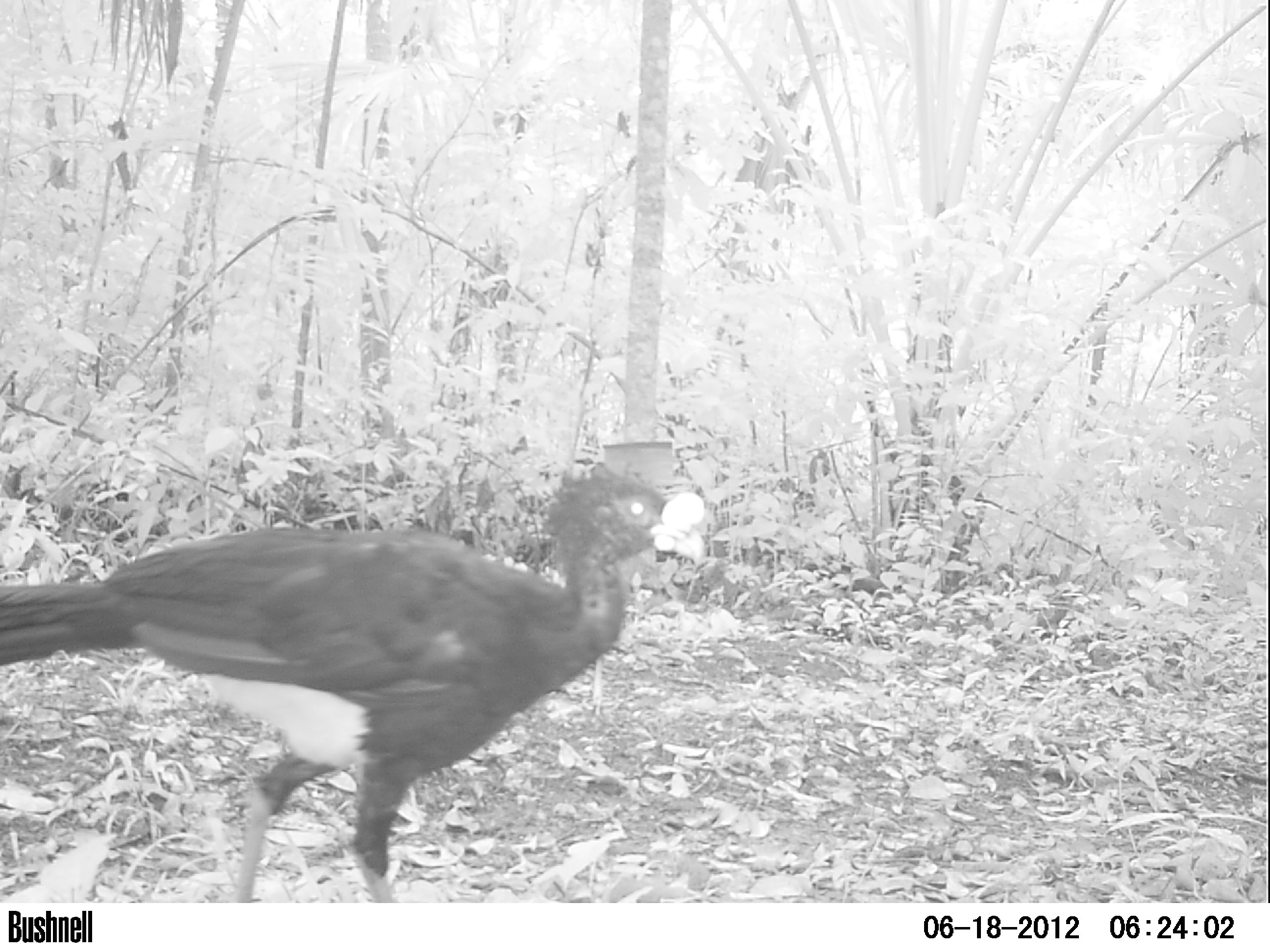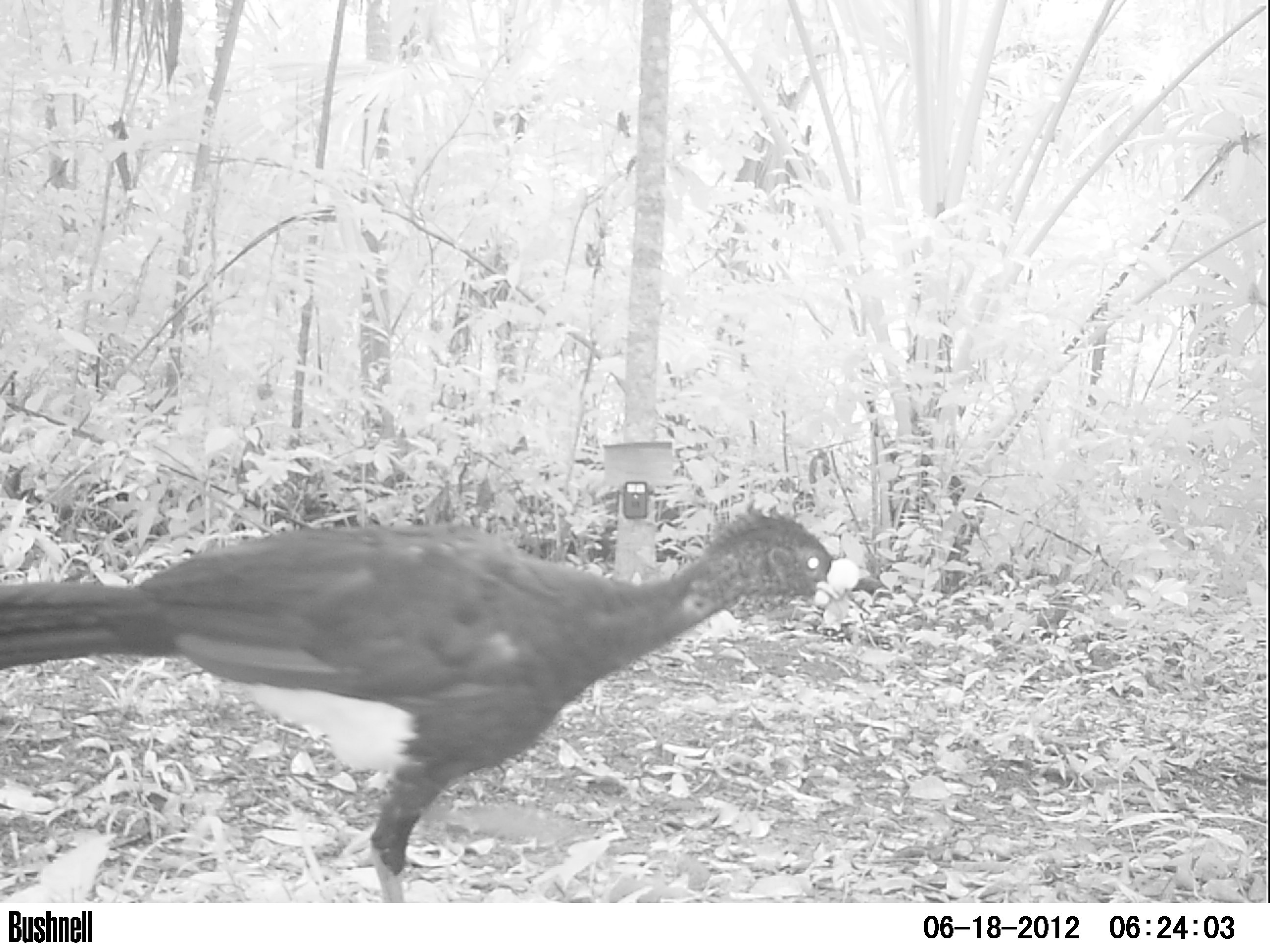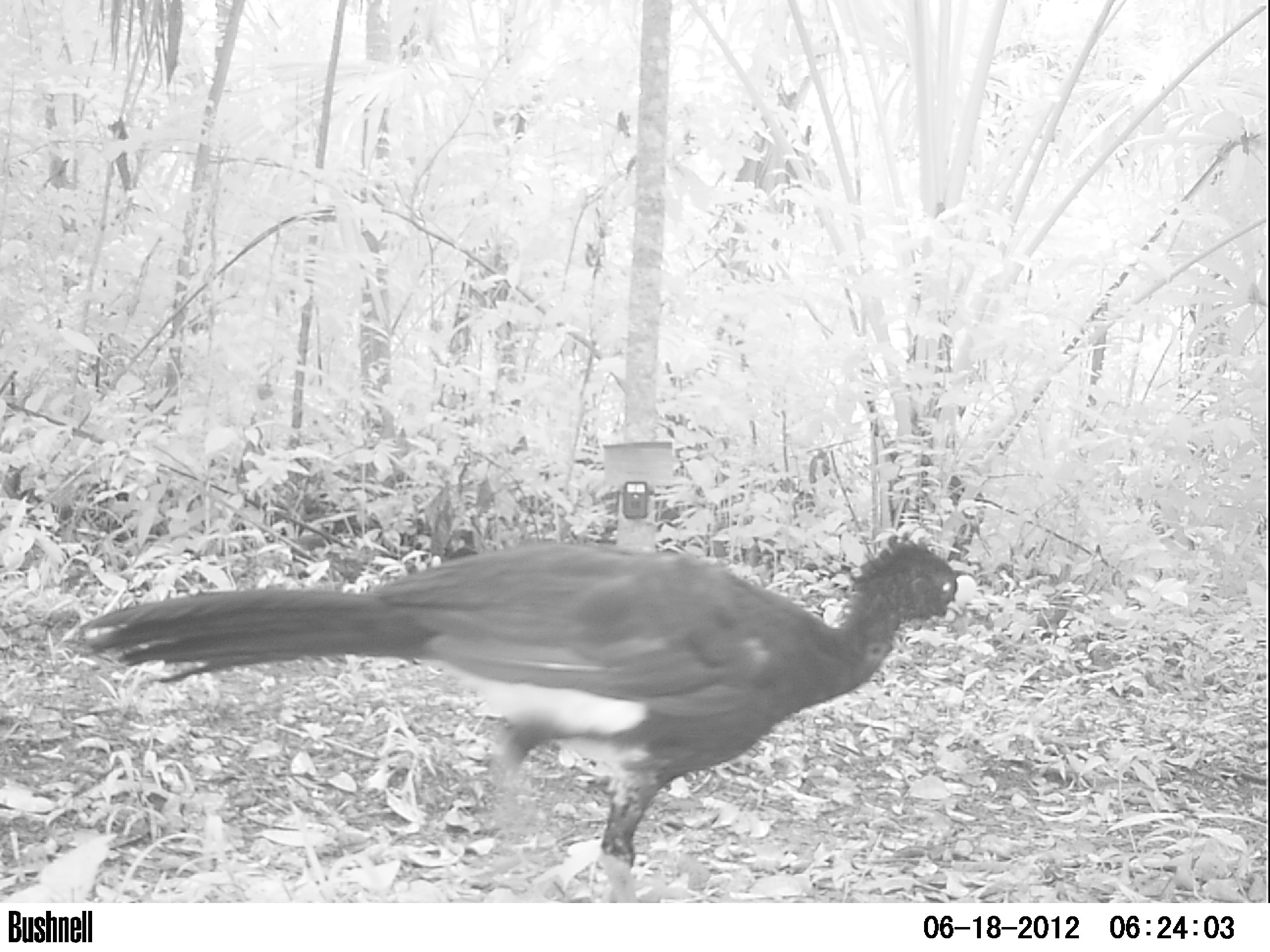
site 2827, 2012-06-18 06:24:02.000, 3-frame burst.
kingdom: Animalia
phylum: Chordata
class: Aves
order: Galliformes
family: Cracidae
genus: Crax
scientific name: Crax rubra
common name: great curassow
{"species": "Crax rubra (great curassow)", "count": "1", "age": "adult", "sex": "male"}